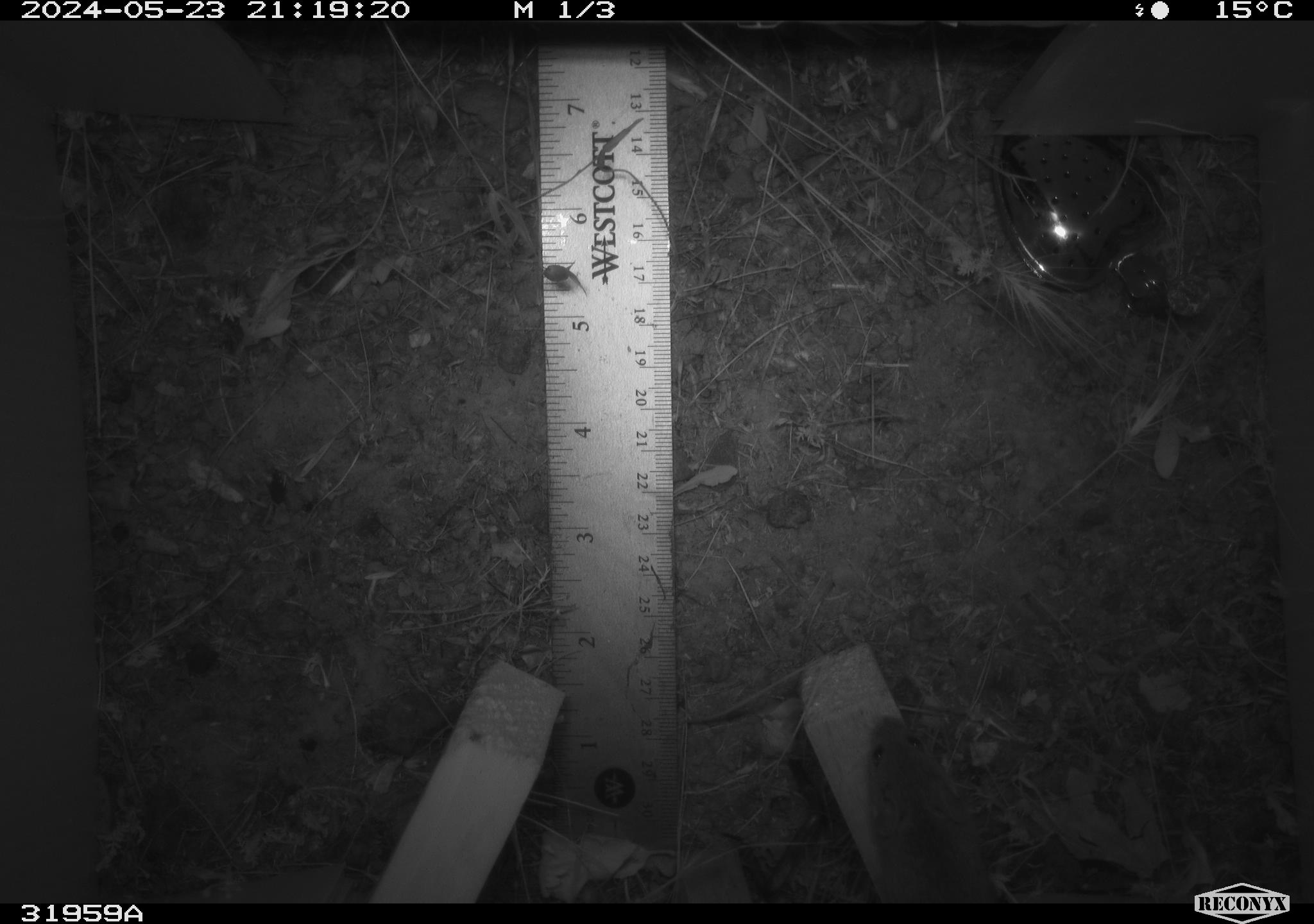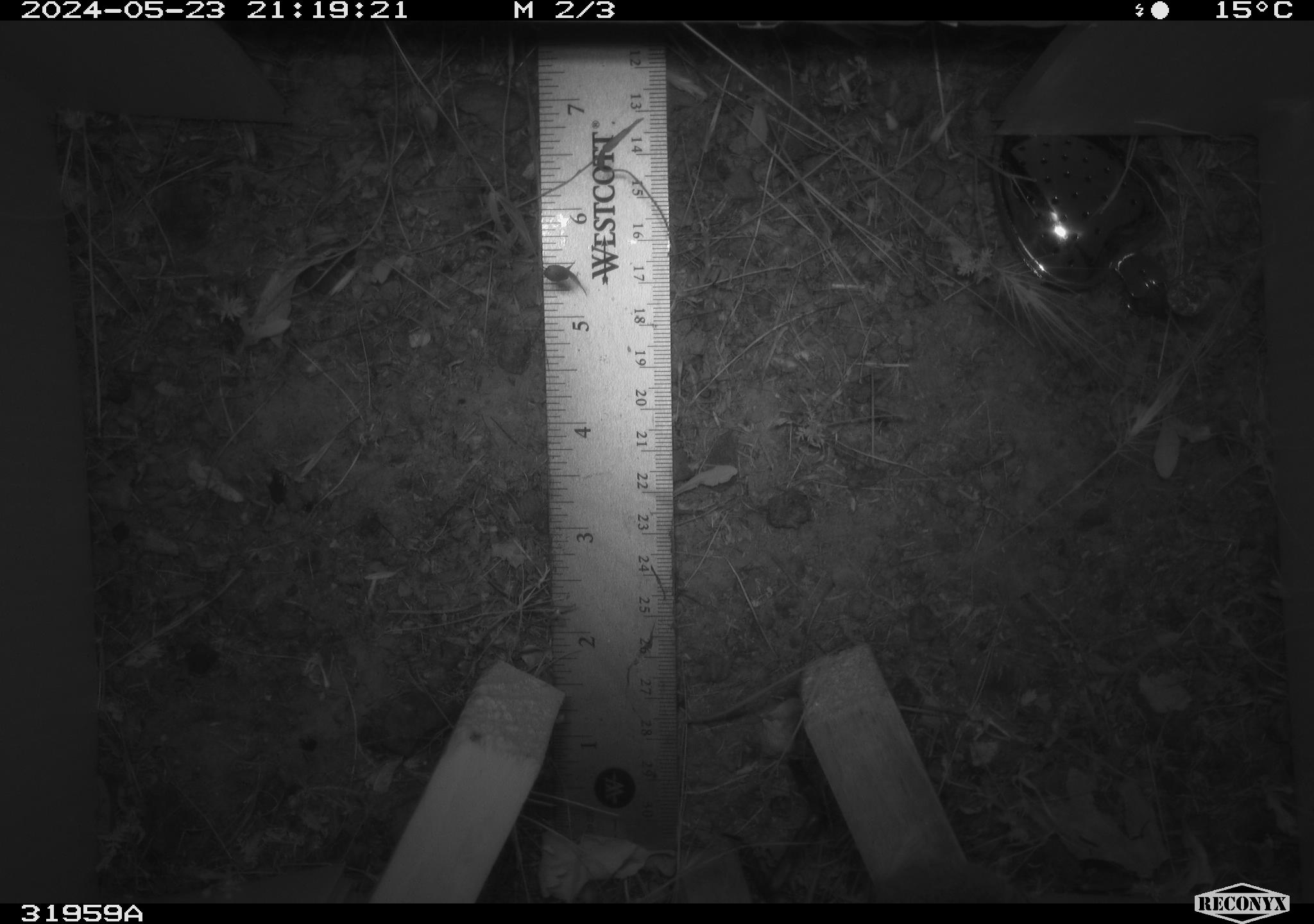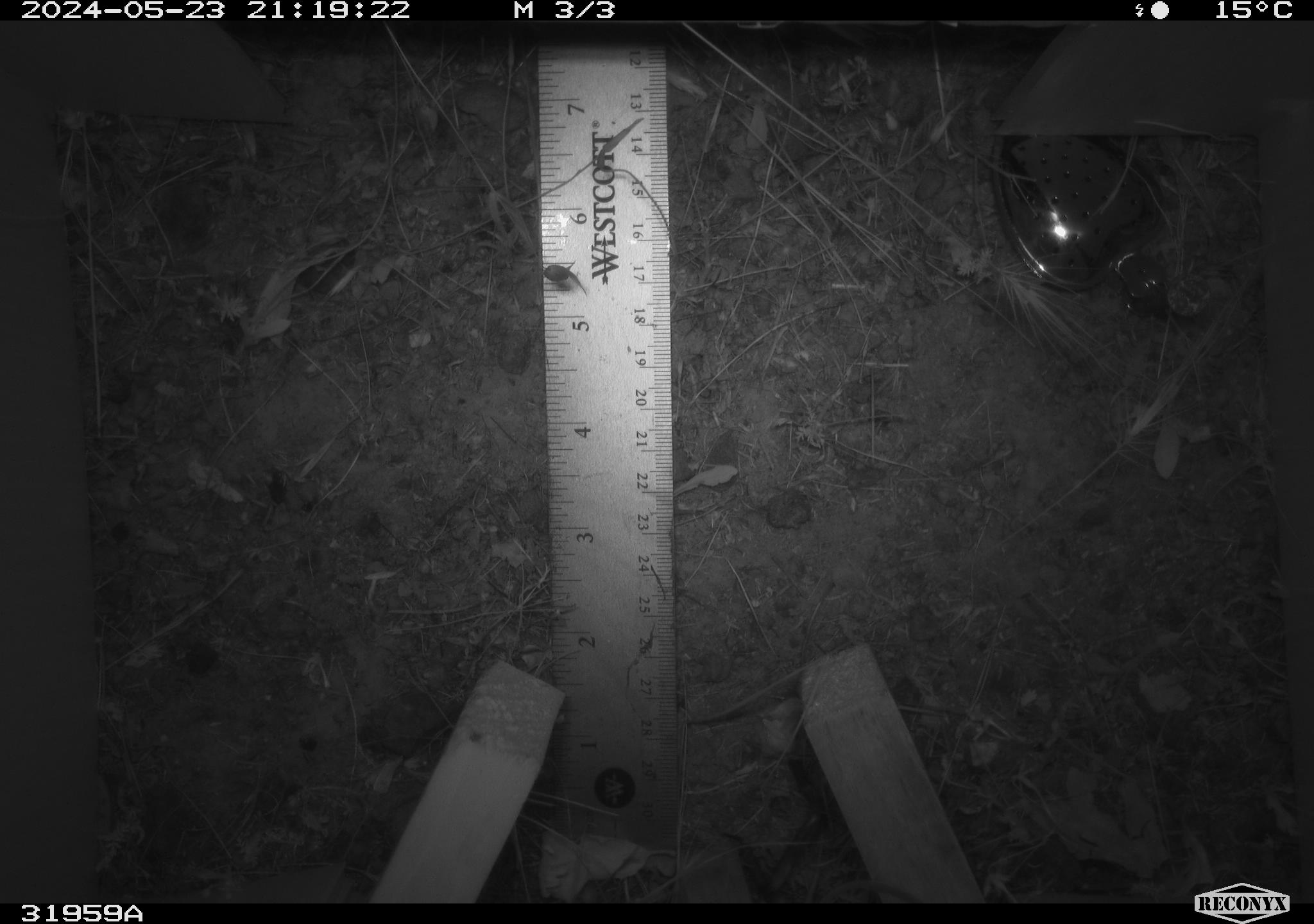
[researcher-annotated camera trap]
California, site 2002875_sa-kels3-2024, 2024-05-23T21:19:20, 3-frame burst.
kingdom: Animalia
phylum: Chordata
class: Mammalia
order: Rodentia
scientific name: Rodentia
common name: rodent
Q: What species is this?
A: Rodent (Rodentia).